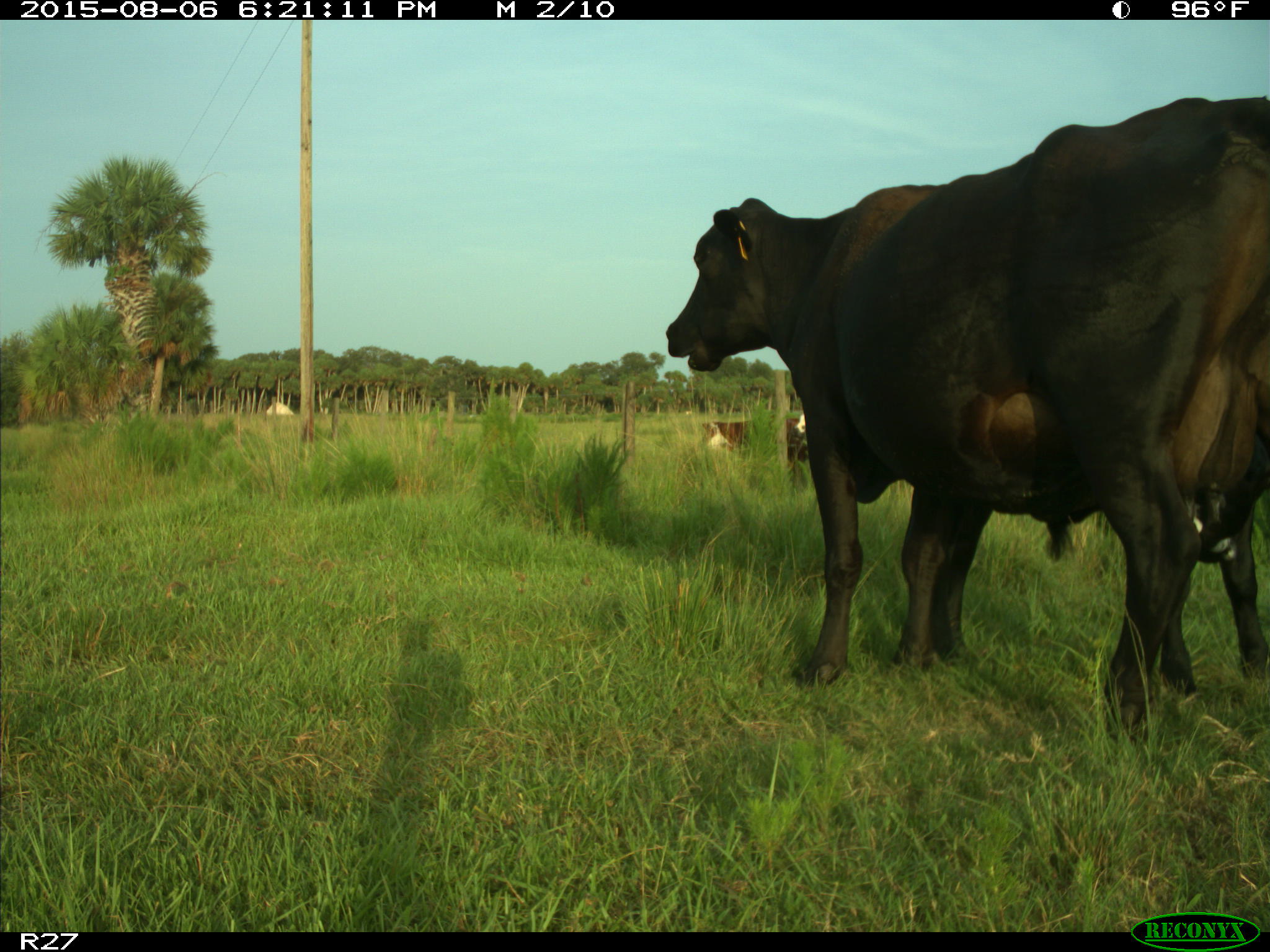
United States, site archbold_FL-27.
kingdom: Animalia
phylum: Chordata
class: Mammalia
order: Artiodactyla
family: Bovidae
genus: Bos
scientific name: Bos taurus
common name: domestic cow